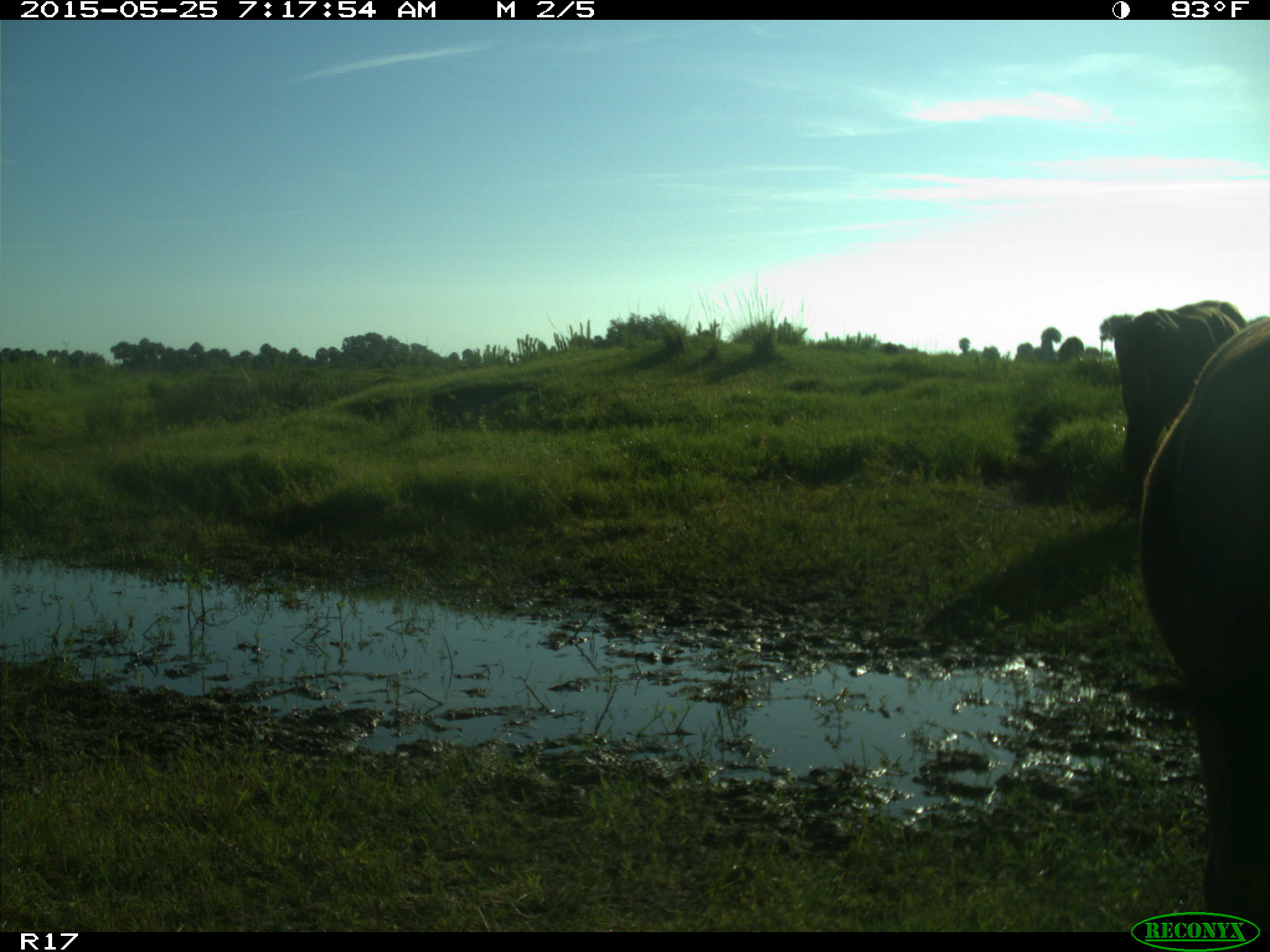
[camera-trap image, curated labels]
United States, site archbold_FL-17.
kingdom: Animalia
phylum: Chordata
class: Mammalia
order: Artiodactyla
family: Bovidae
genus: Bos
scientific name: Bos taurus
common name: domestic cow